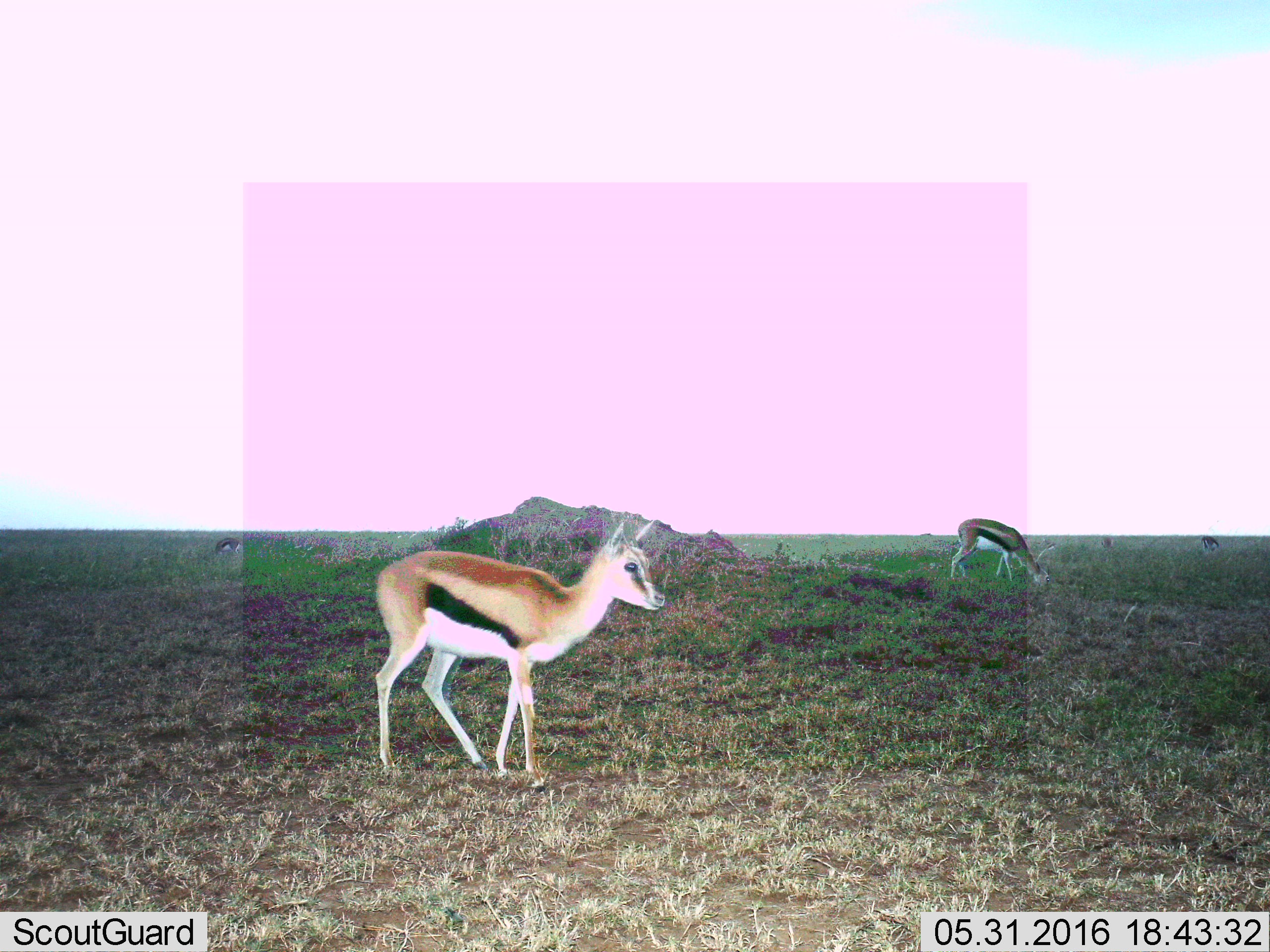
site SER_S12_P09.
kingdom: Animalia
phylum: Chordata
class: Mammalia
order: Artiodactyla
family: Bovidae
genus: Eudorcas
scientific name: Eudorcas thomsonii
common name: thomson's gazelle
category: gazellethomsons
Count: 5.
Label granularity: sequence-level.